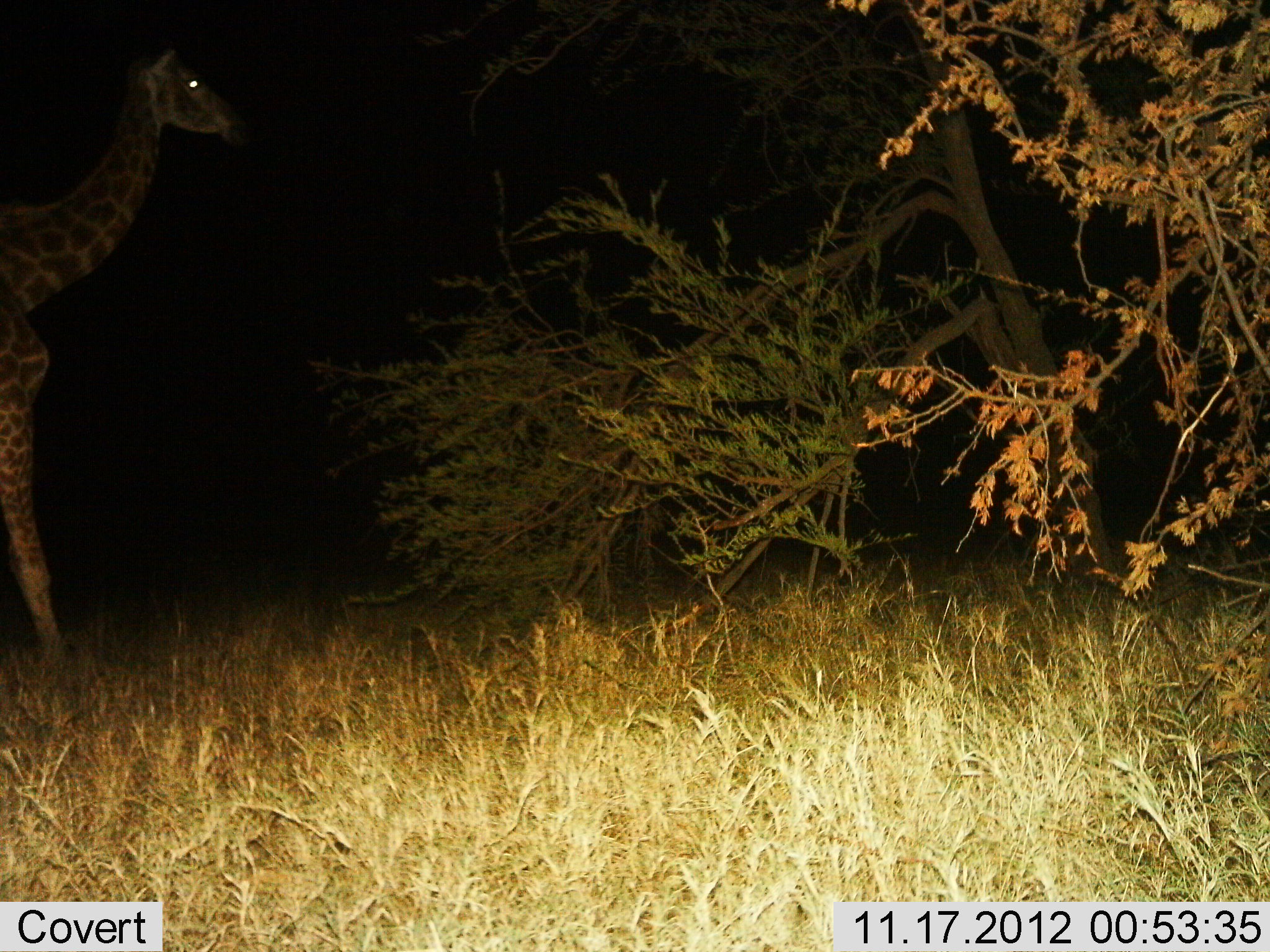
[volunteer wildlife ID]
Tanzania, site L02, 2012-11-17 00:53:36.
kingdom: Animalia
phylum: Chordata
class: Mammalia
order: Artiodactyla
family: Giraffidae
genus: Giraffa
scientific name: Giraffa camelopardalis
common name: giraffe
Giraffe (Giraffa camelopardalis), count 1. Behavior (volunteer vote fractions): standing 50%, resting 0%, moving 50%, interacting 0%. Young present (vote fraction): 0%. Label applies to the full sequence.